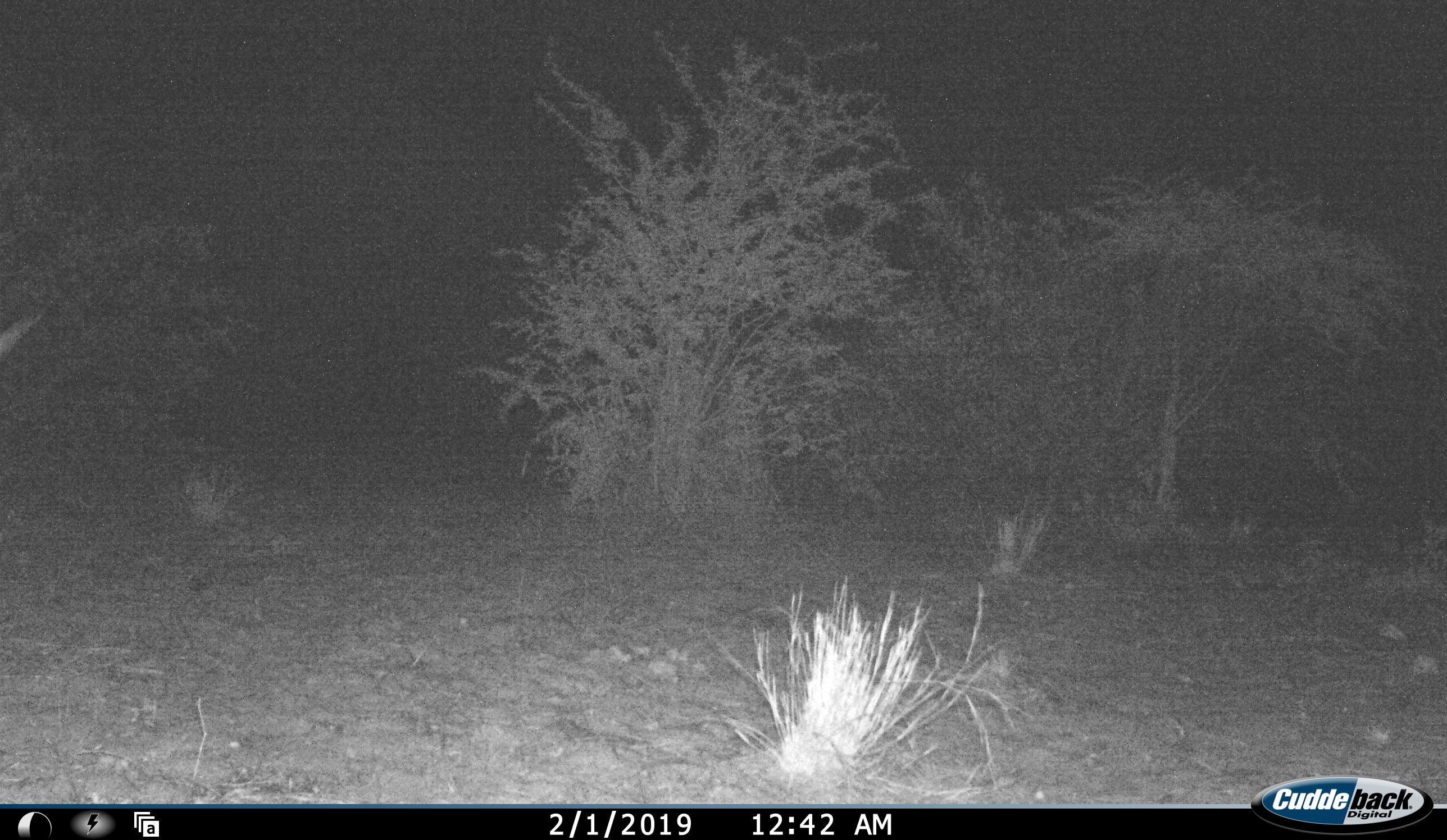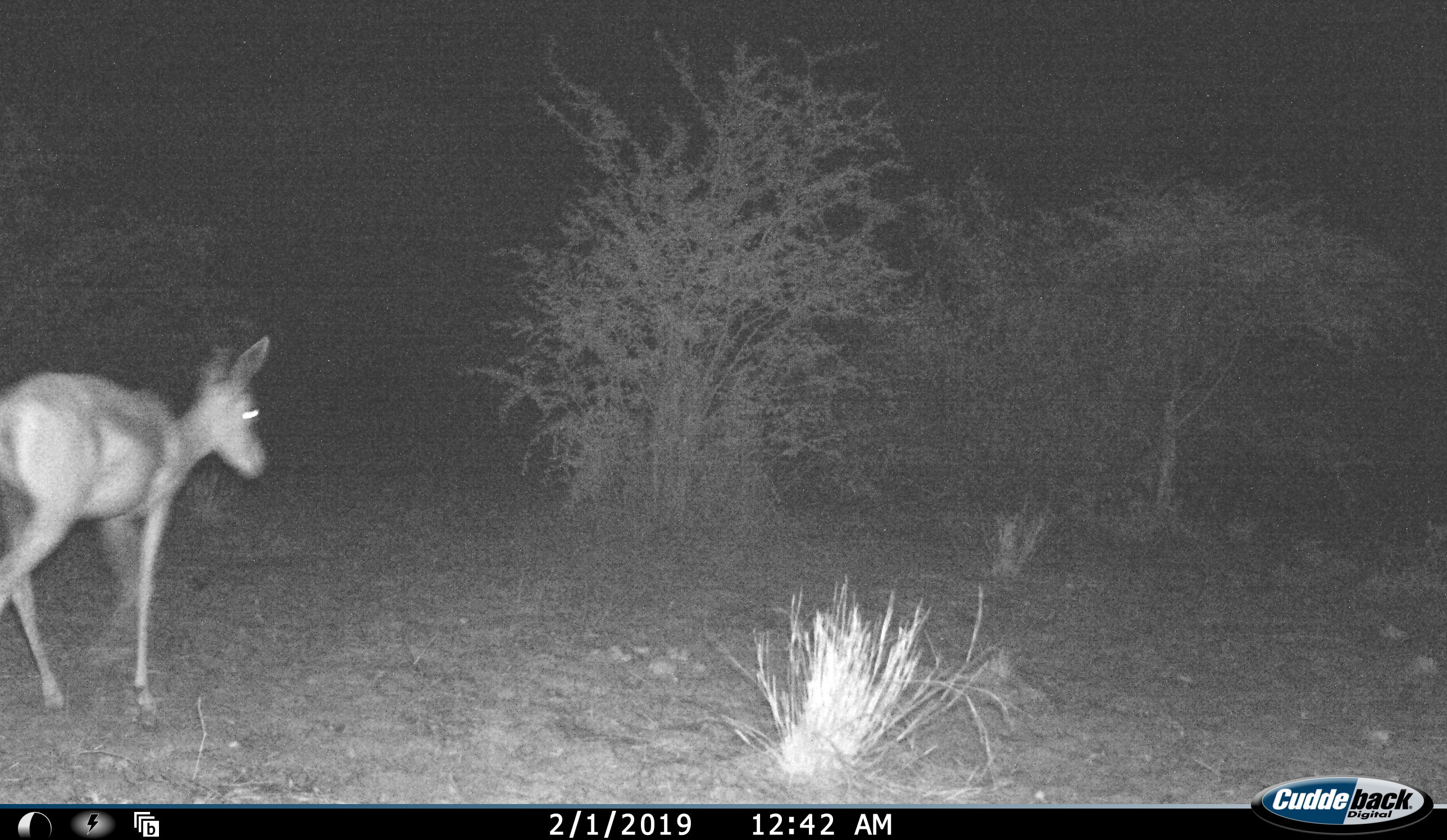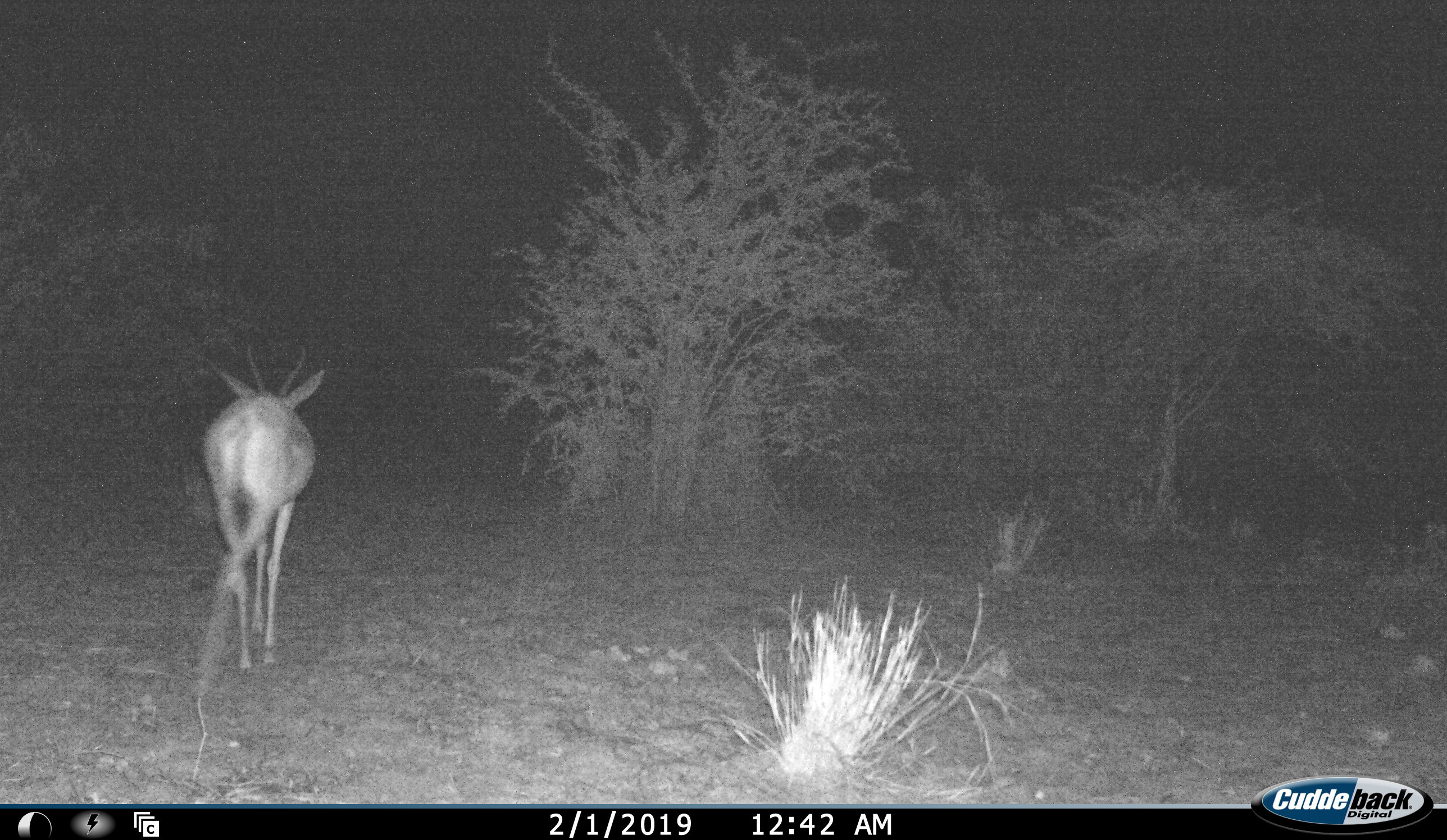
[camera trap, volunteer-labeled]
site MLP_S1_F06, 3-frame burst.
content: unidentified animal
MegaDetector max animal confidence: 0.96